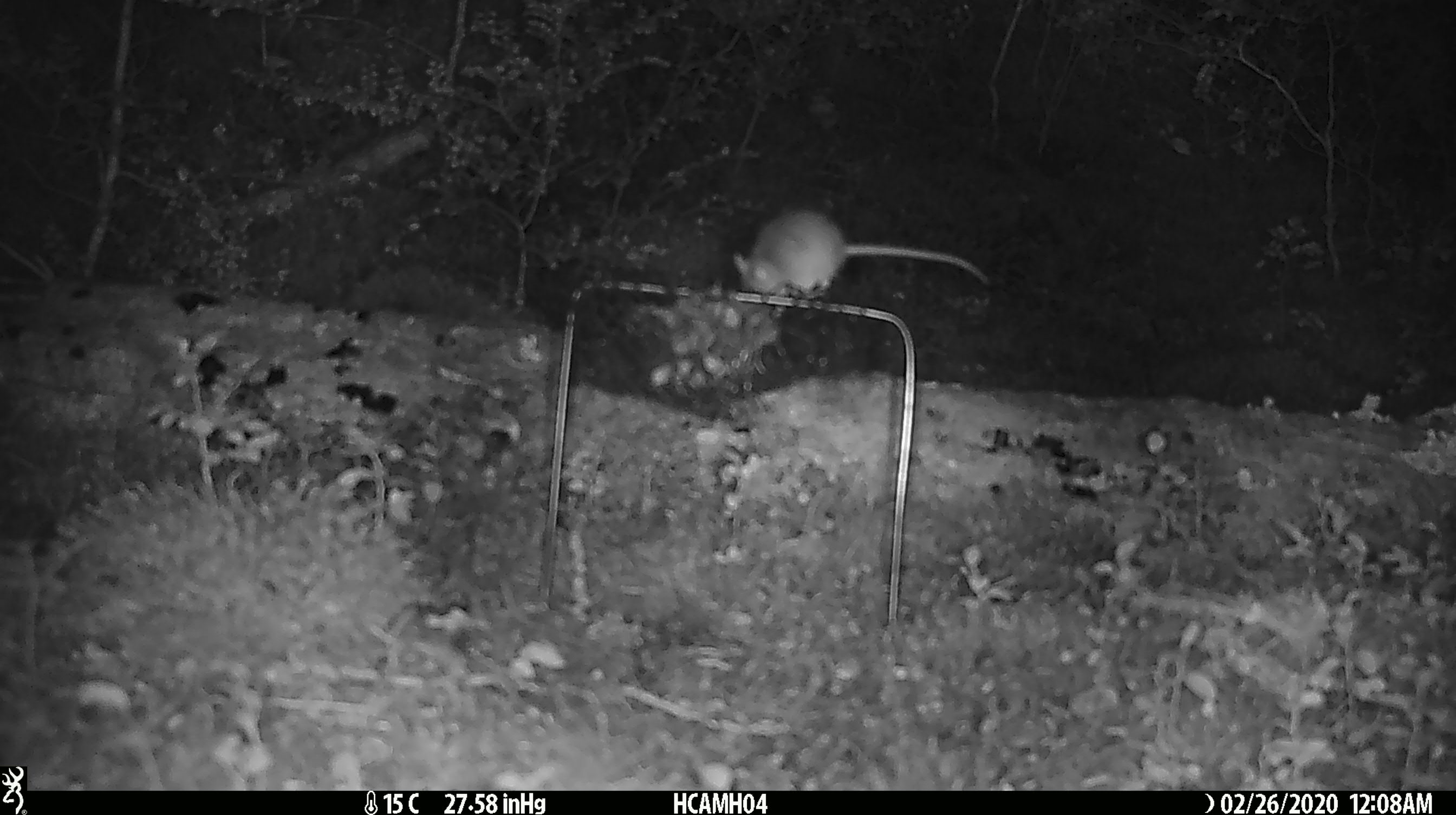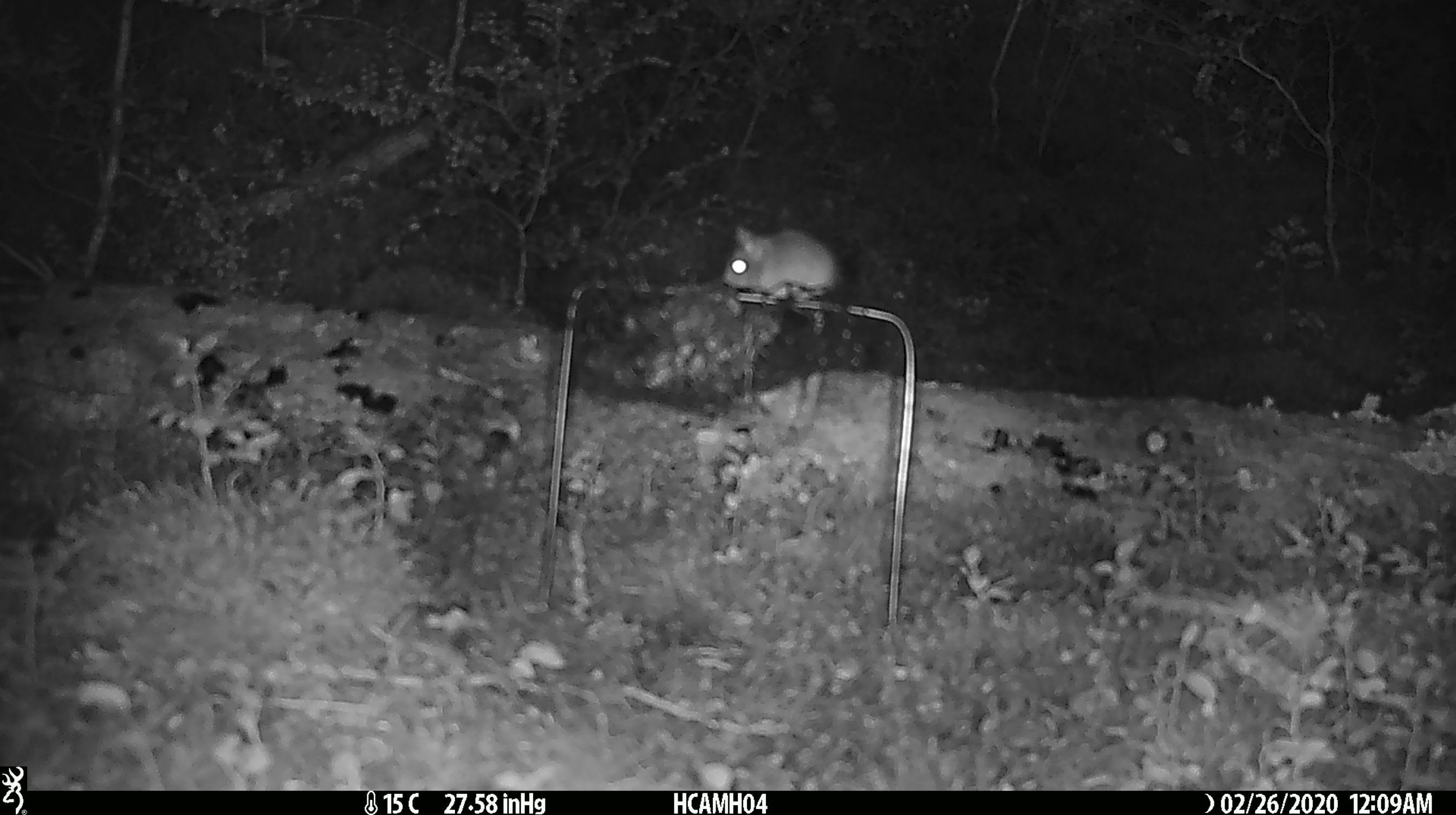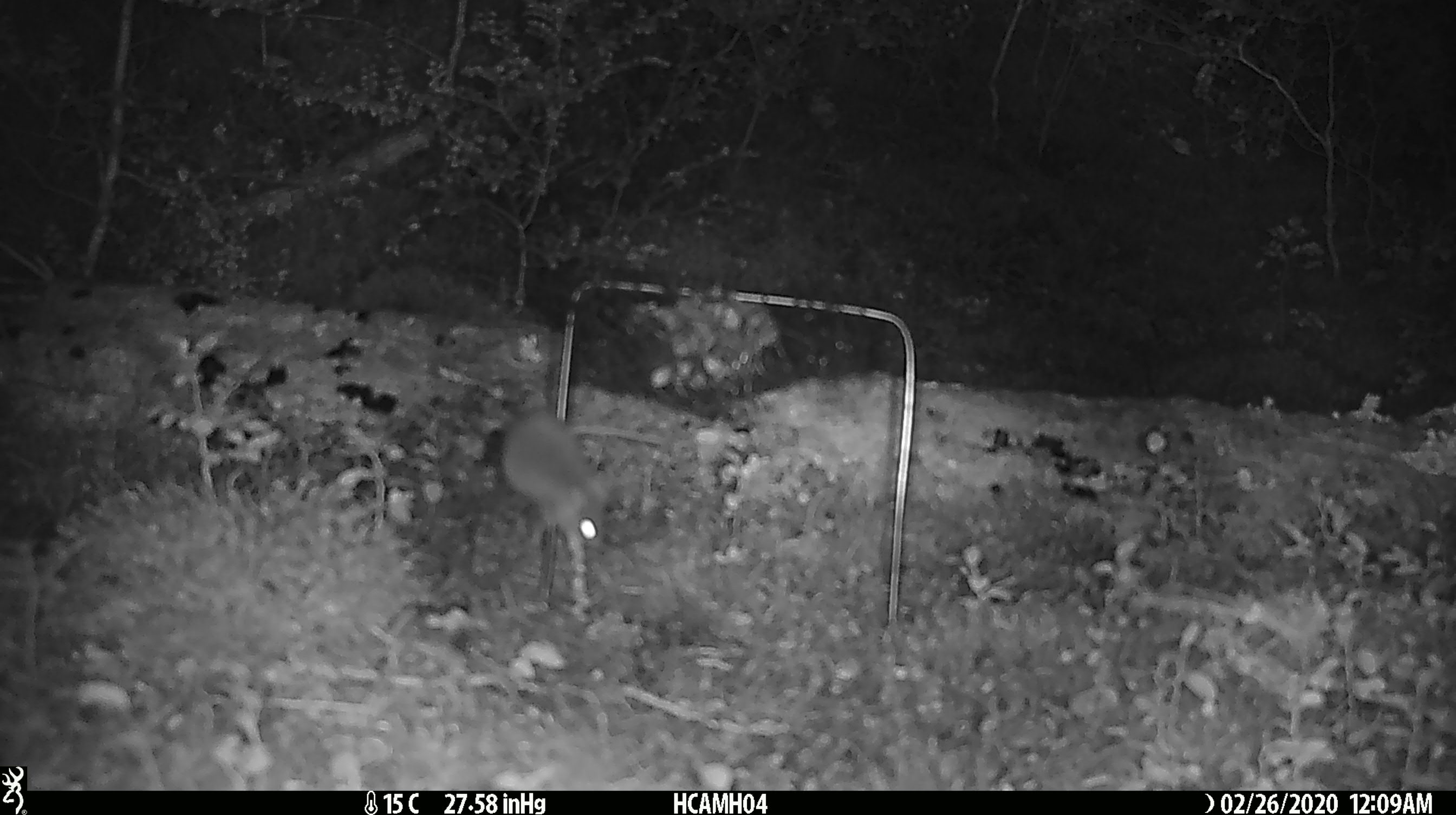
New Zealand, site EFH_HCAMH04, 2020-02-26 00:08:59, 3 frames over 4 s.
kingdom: Animalia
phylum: Chordata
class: Mammalia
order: Rodentia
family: Muridae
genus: Mus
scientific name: Mus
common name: mouse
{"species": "mouse (Mus)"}